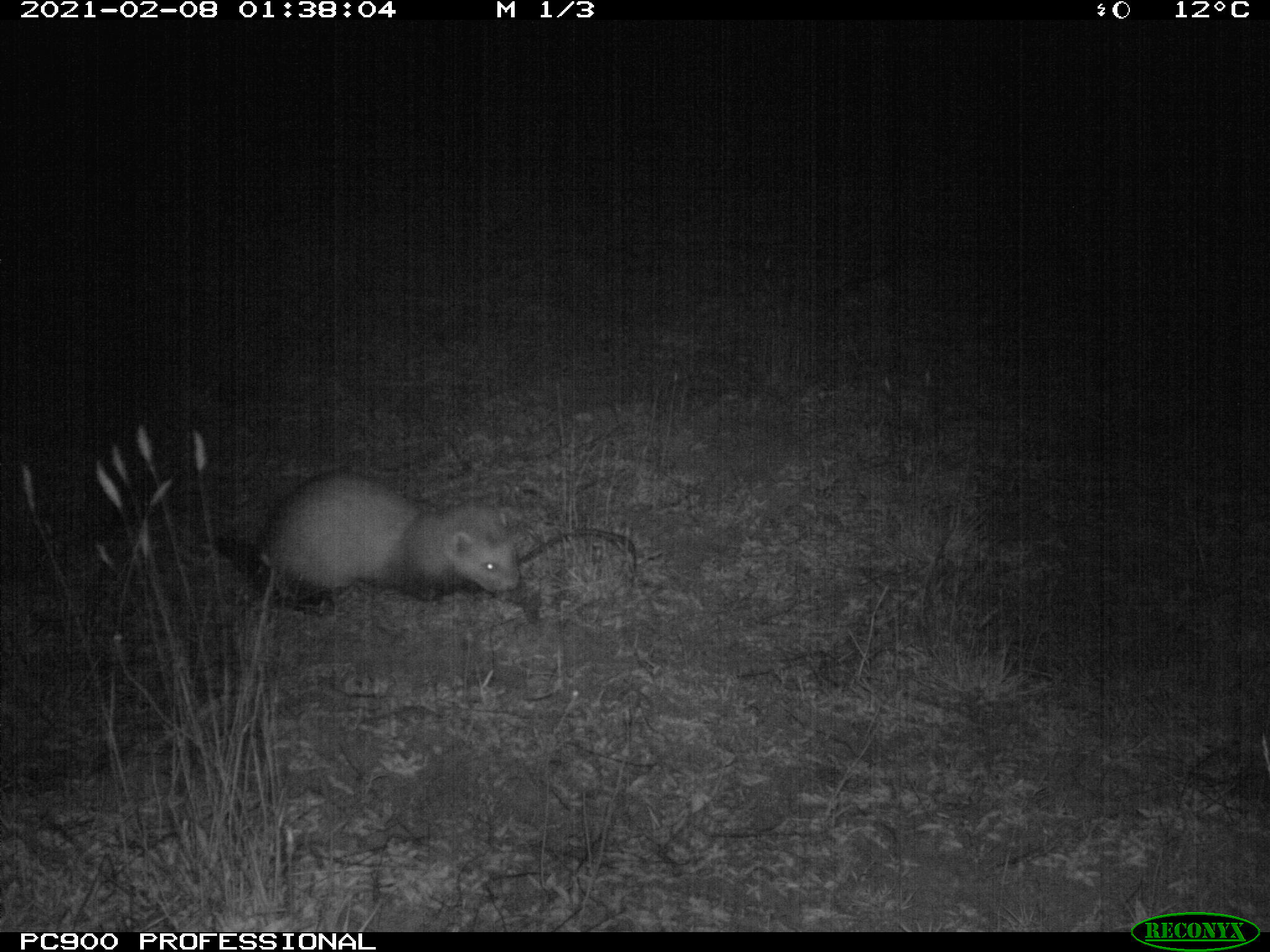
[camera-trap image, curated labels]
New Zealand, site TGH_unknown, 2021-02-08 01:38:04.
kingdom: Animalia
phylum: Chordata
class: Mammalia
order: Carnivora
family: Mustelidae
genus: Mustela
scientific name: Mustela furo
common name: ferret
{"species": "ferret (Mustela furo)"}